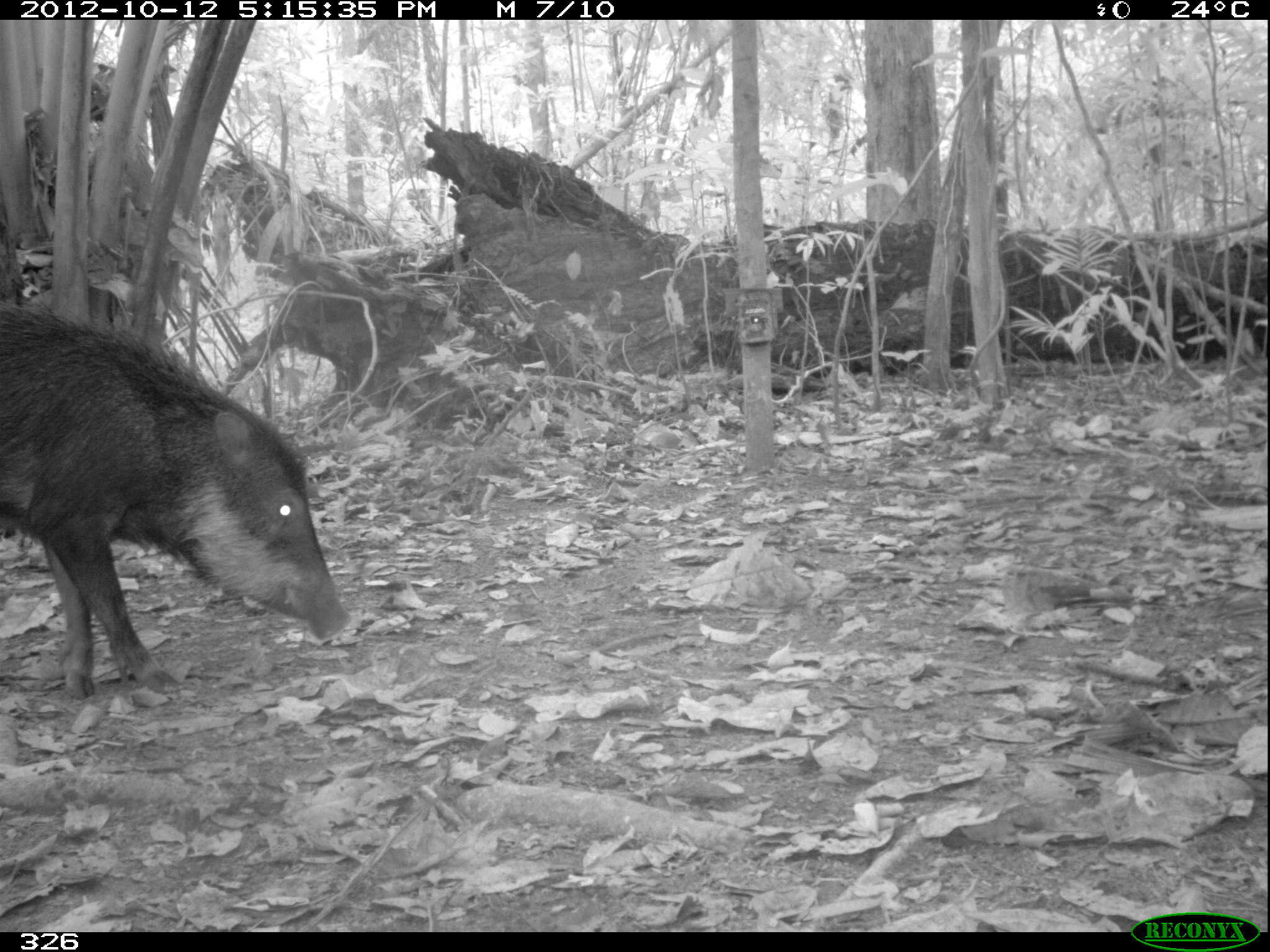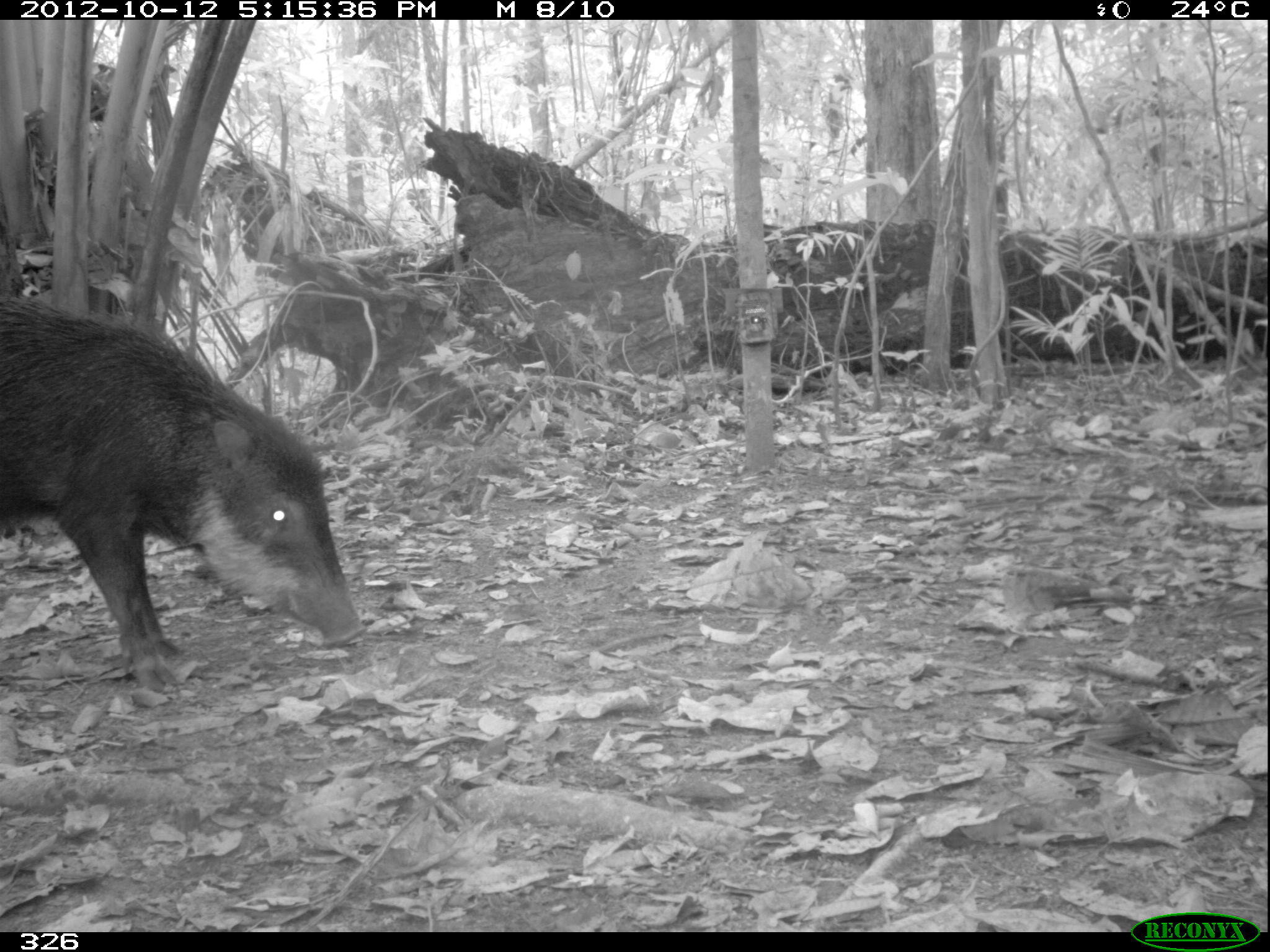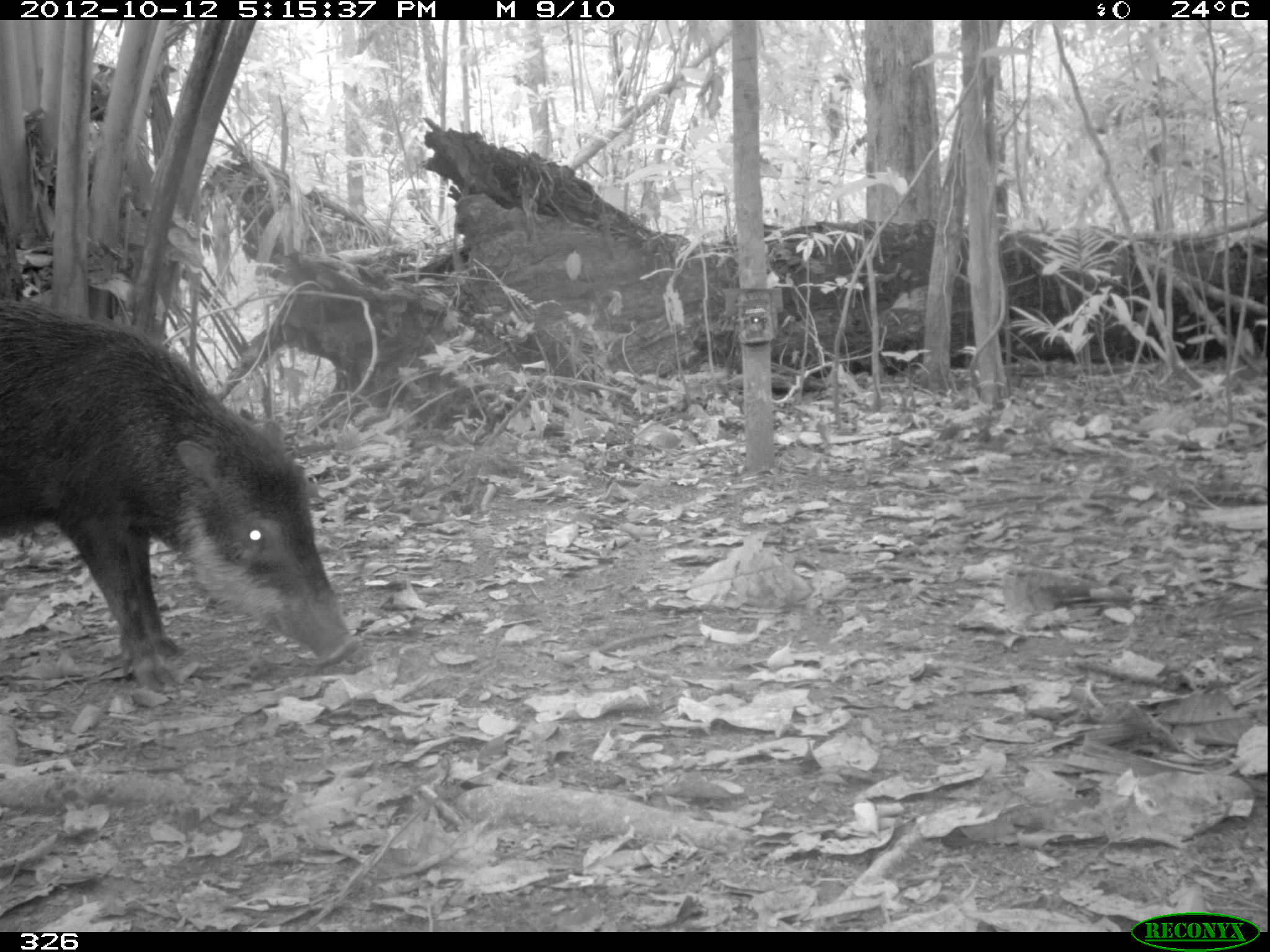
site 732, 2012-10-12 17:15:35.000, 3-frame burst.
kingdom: Animalia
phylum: Chordata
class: Mammalia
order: Artiodactyla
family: Tayassuidae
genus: Tayassu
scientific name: Tayassu pecari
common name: white-lipped peccary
Tayassu pecari (white-lipped peccary).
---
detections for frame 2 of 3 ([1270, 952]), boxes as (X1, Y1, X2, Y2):
tayassu pecari: (0, 289, 364, 693)